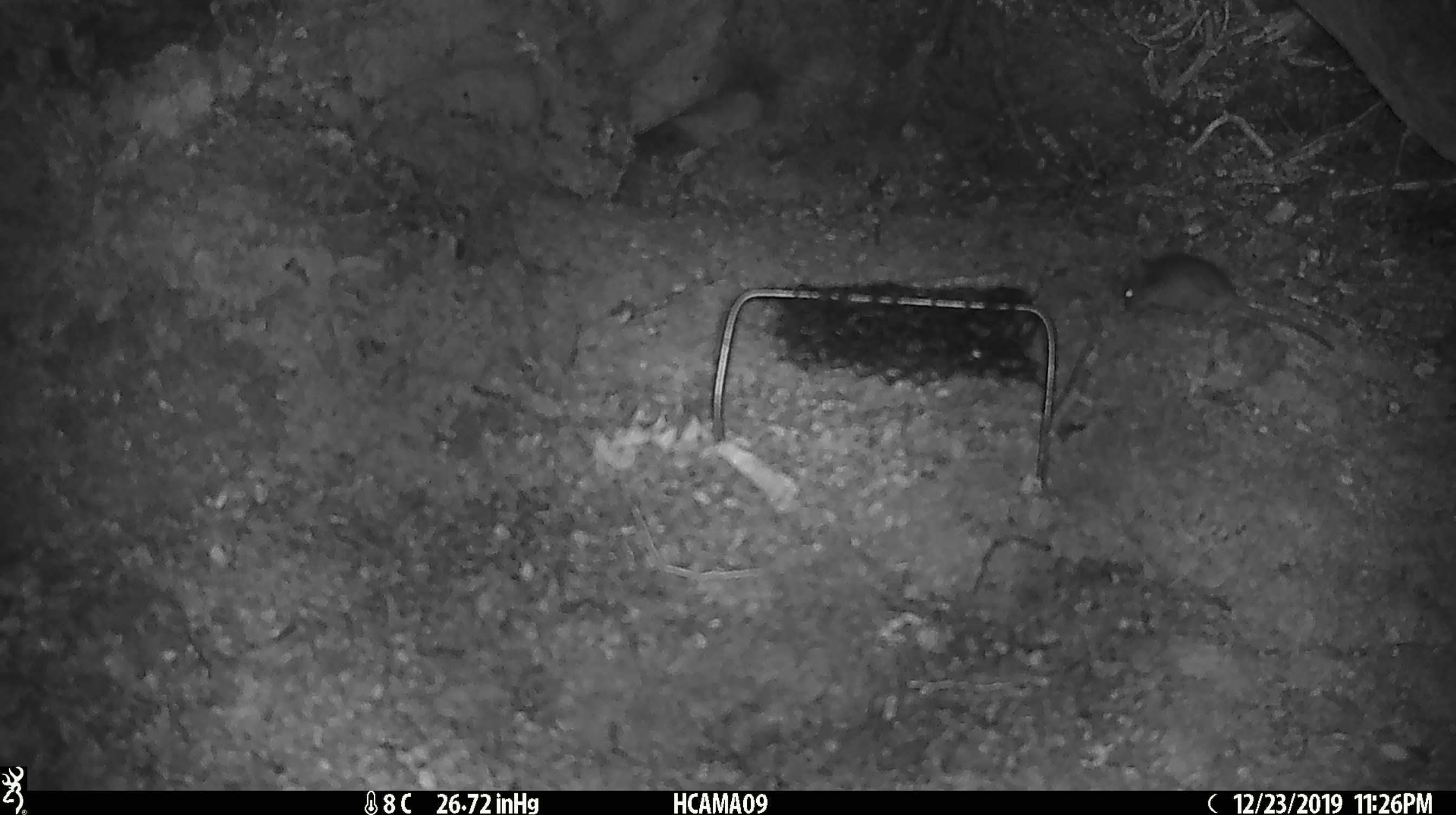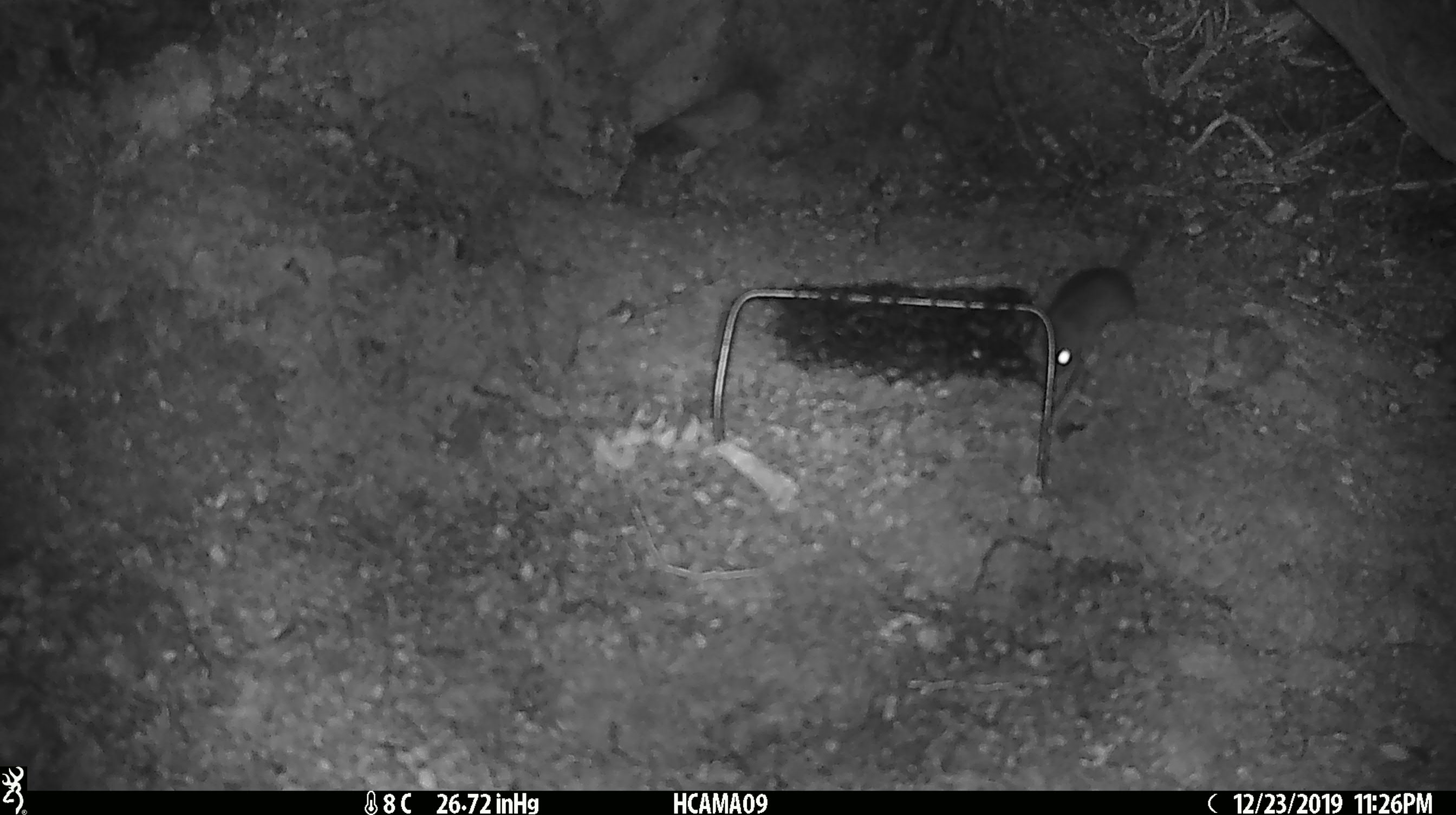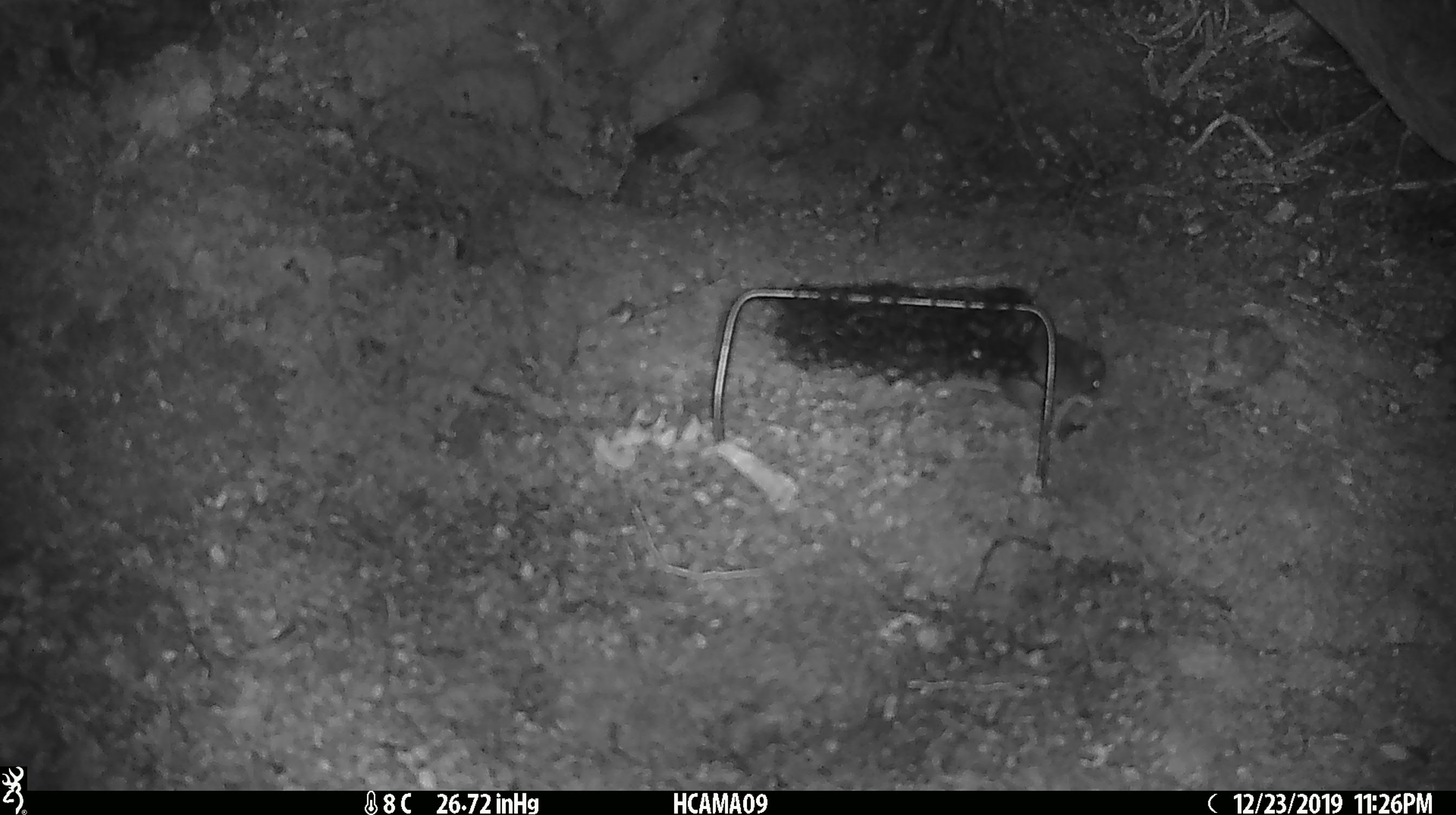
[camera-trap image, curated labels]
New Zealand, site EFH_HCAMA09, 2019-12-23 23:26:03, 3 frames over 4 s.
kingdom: Animalia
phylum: Chordata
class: Mammalia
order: Rodentia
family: Muridae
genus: Mus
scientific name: Mus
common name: mouse